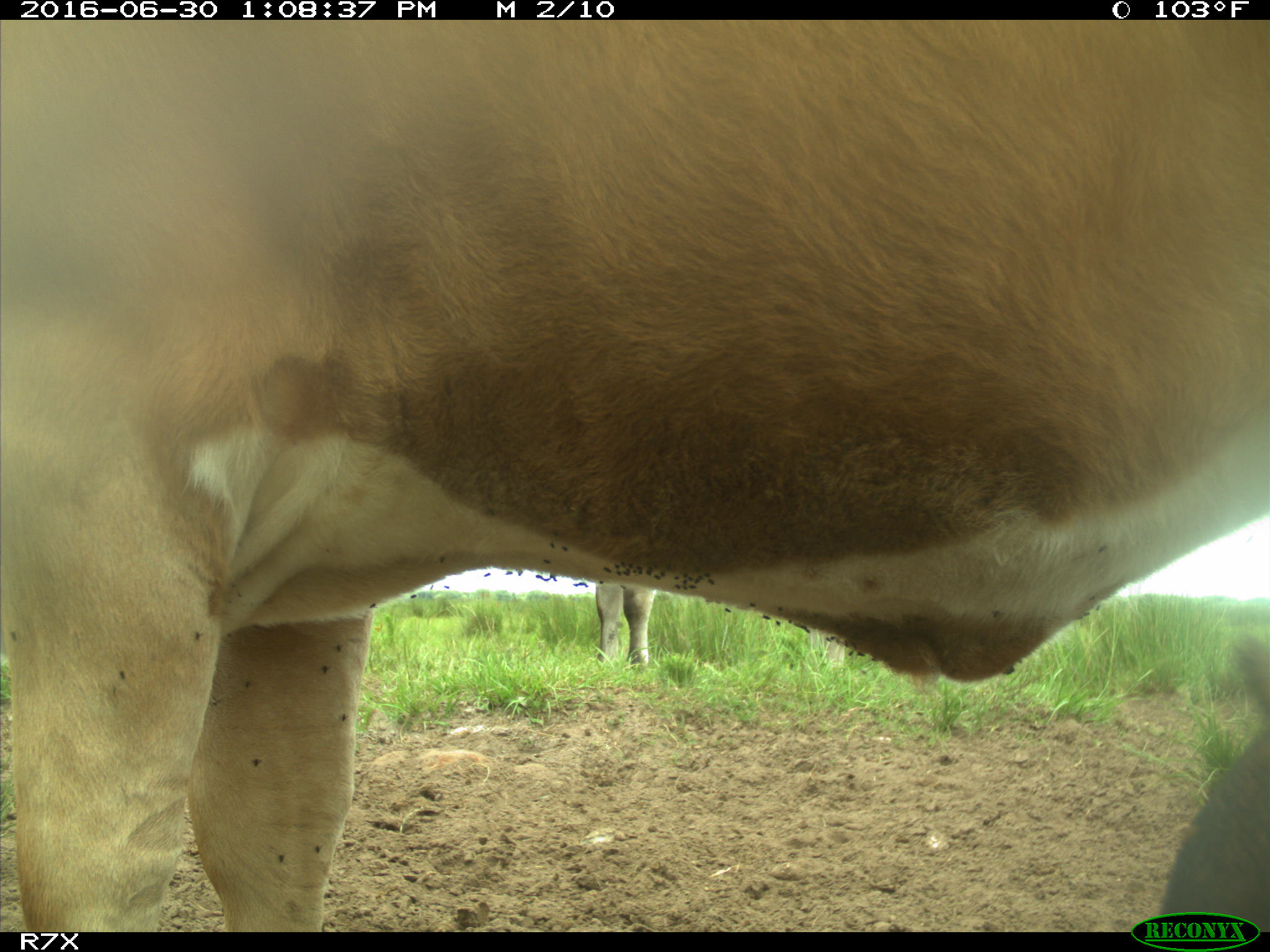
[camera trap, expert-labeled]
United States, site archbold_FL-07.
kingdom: Animalia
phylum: Chordata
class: Mammalia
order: Artiodactyla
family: Bovidae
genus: Bos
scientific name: Bos taurus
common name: domestic cow